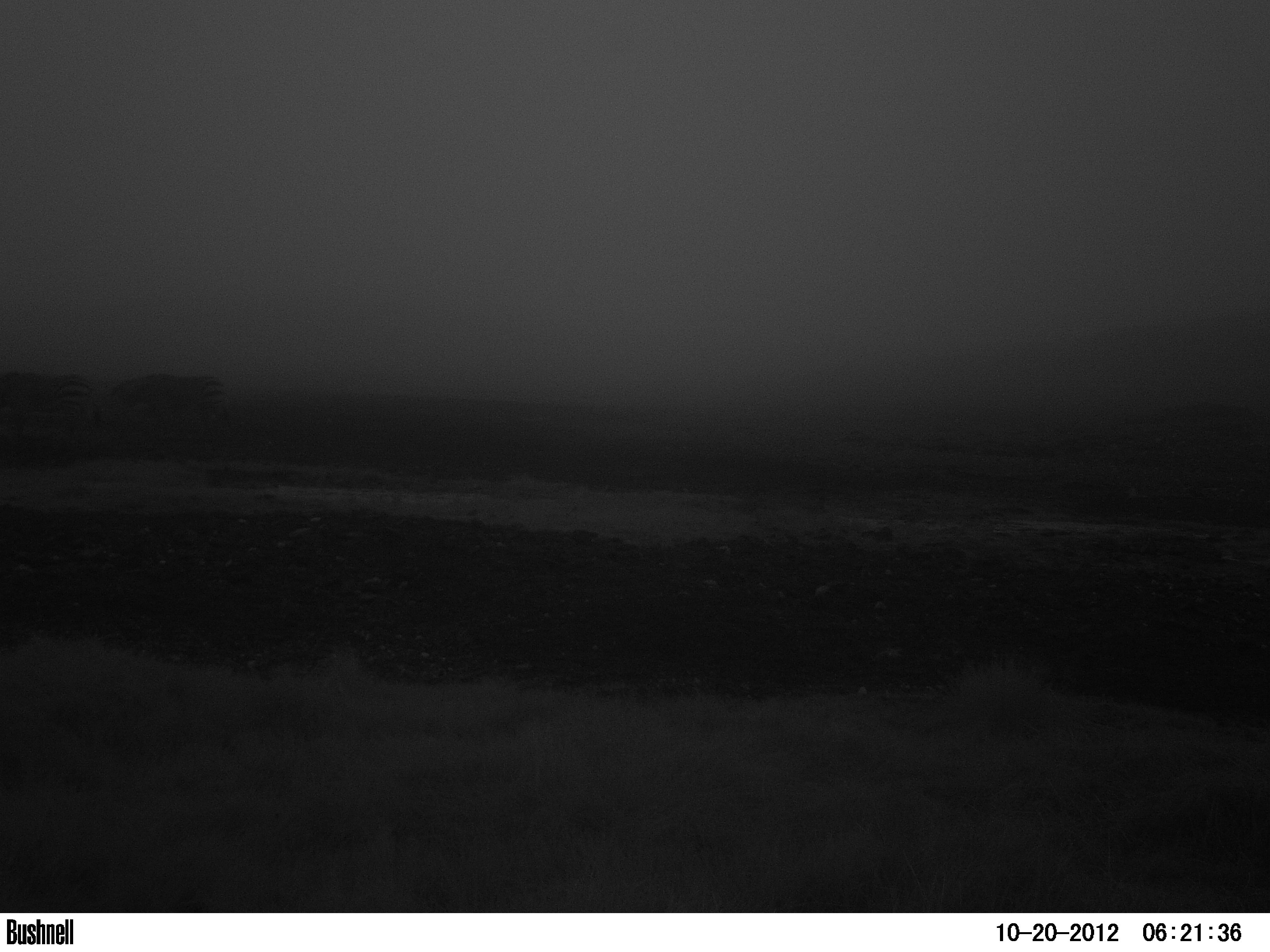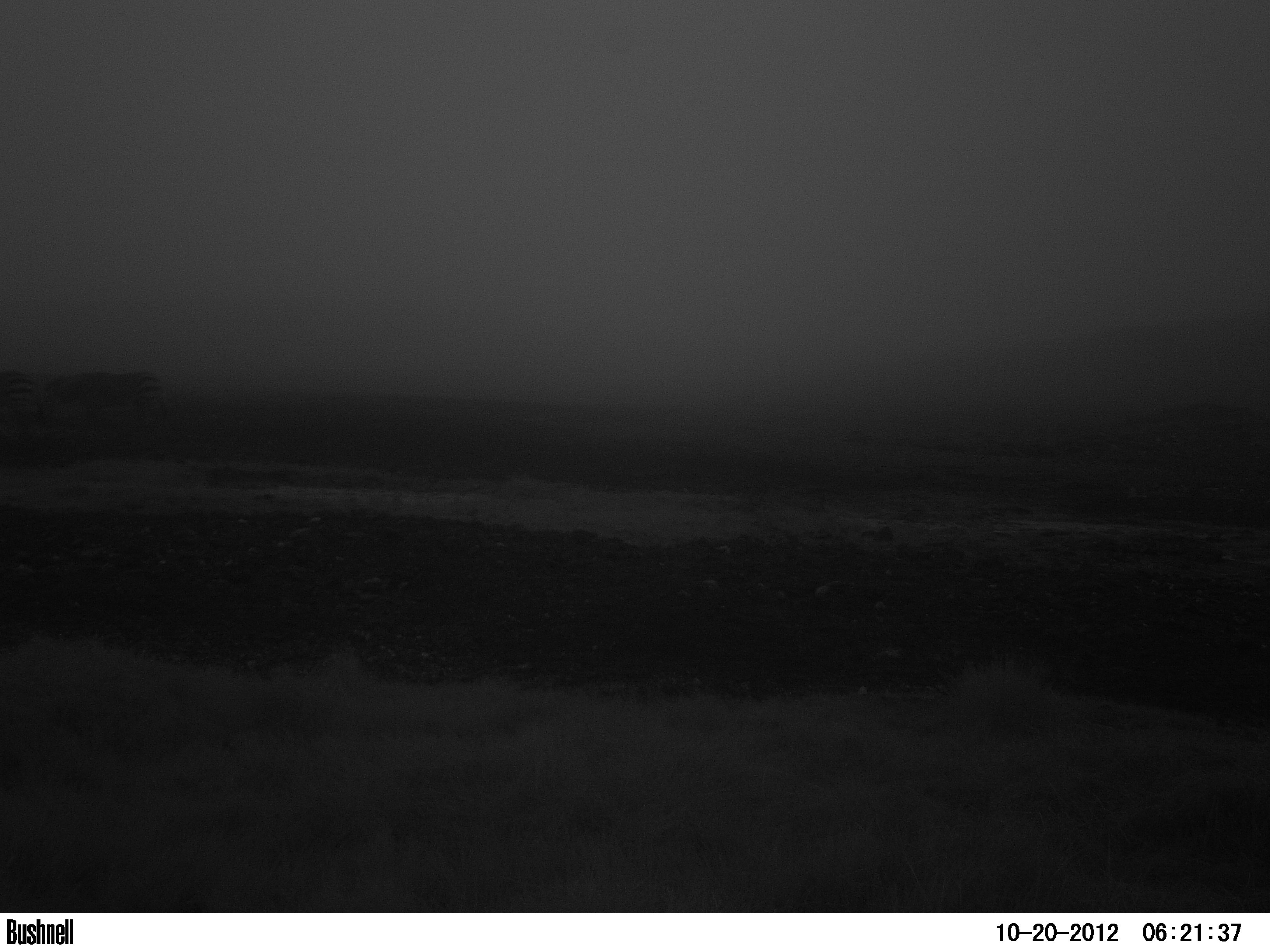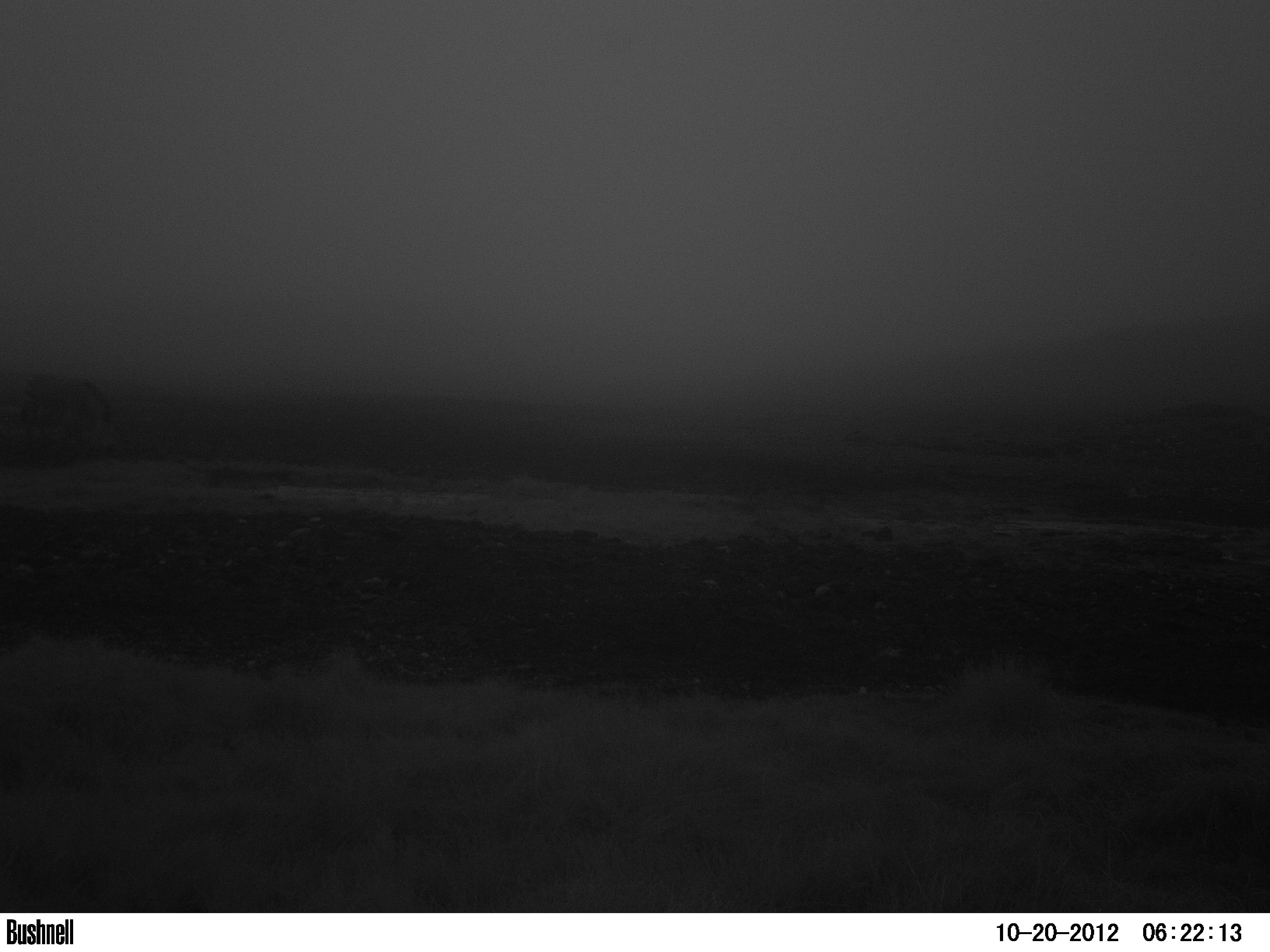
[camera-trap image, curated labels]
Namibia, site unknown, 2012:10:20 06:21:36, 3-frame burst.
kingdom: Animalia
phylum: Chordata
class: Mammalia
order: Perissodactyla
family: Equidae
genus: Equus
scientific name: Equus zebra hartmannae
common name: hartmann's mountain zebra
Equus zebra hartmannae (hartmann's mountain zebra).